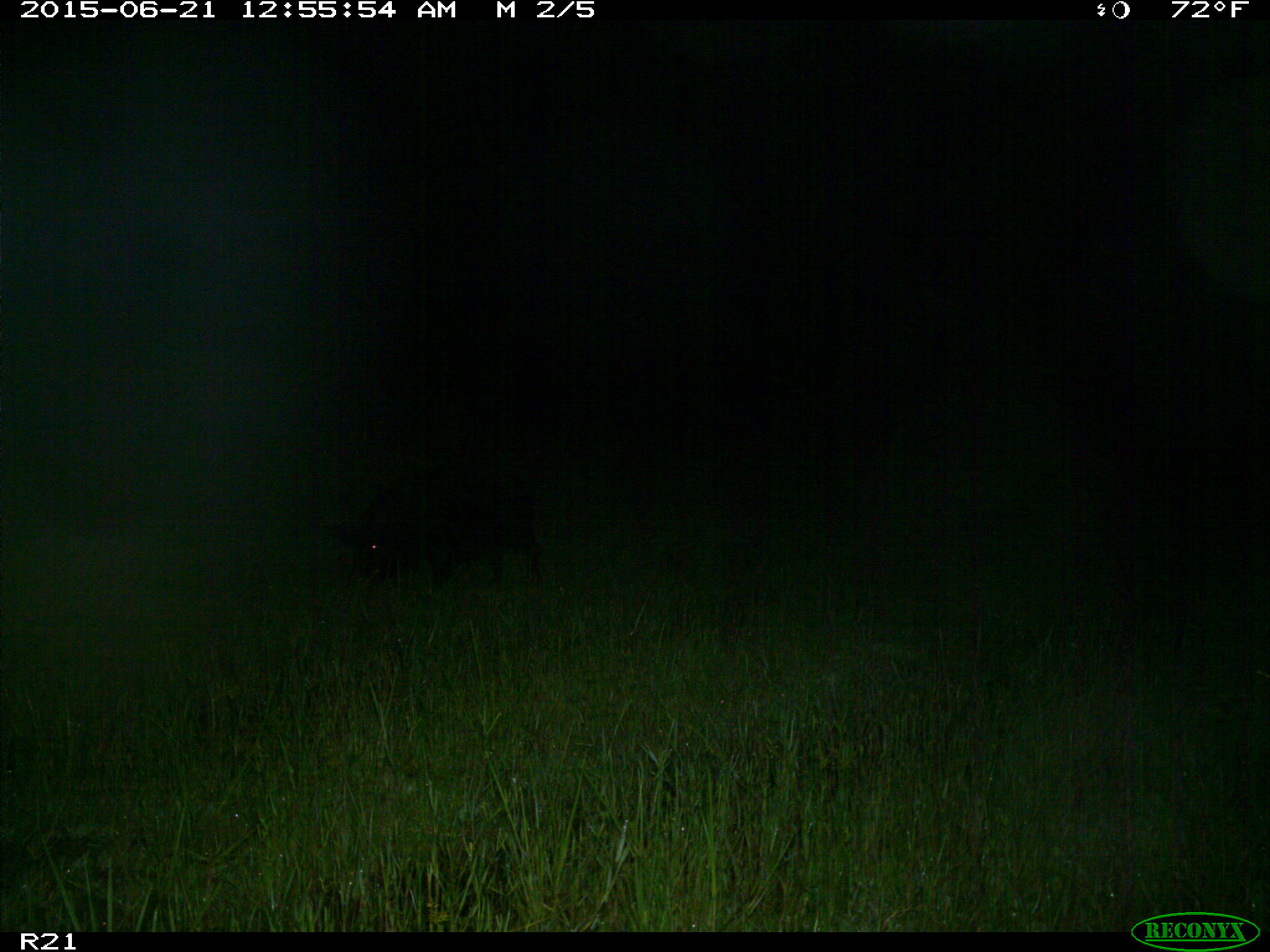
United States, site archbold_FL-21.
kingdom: Animalia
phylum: Chordata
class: Mammalia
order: Artiodactyla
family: Suidae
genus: Sus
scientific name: Sus scrofa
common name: wild boar